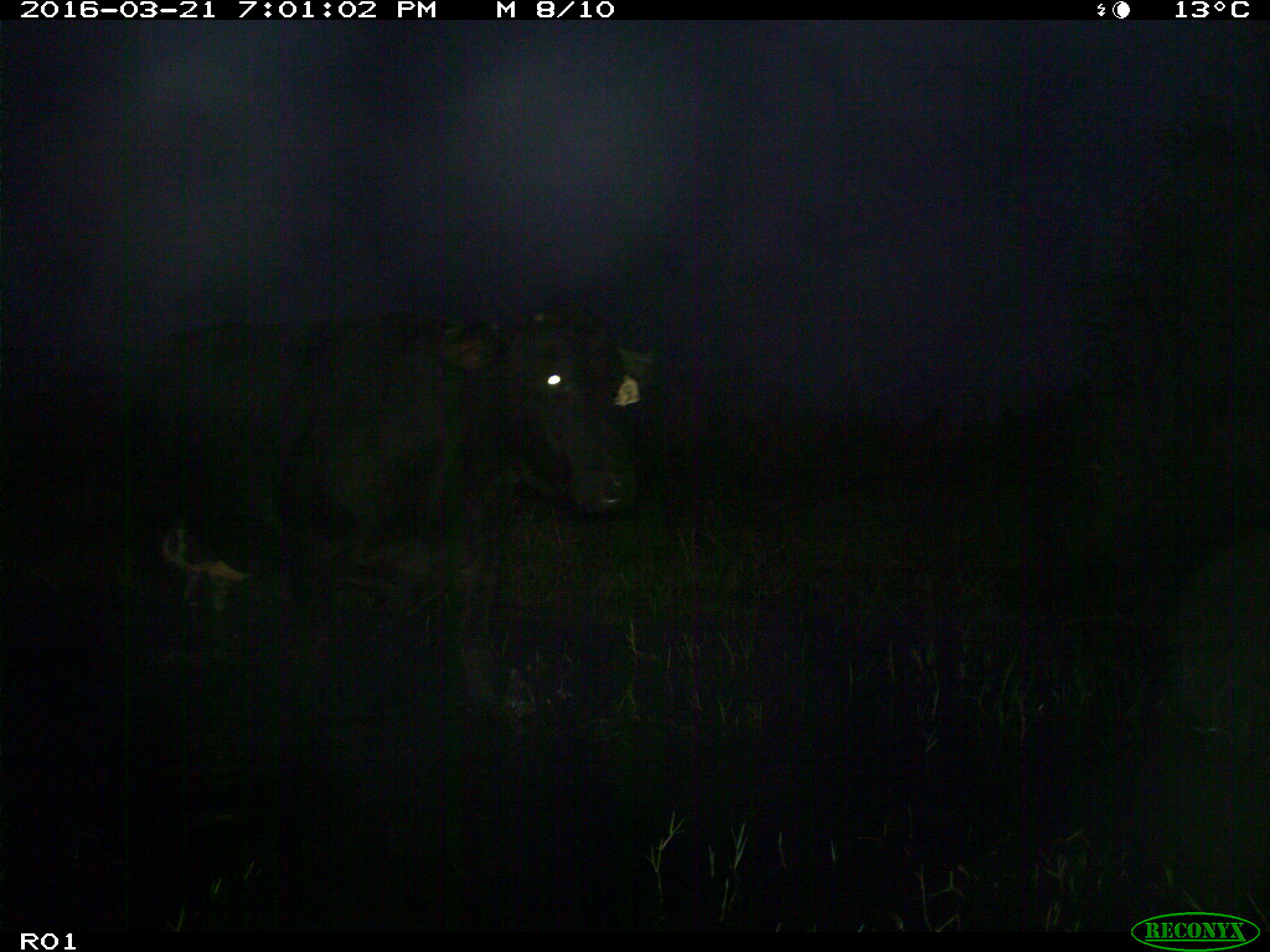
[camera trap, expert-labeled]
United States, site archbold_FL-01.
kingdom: Animalia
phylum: Chordata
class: Mammalia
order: Artiodactyla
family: Bovidae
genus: Bos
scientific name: Bos taurus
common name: domestic cow